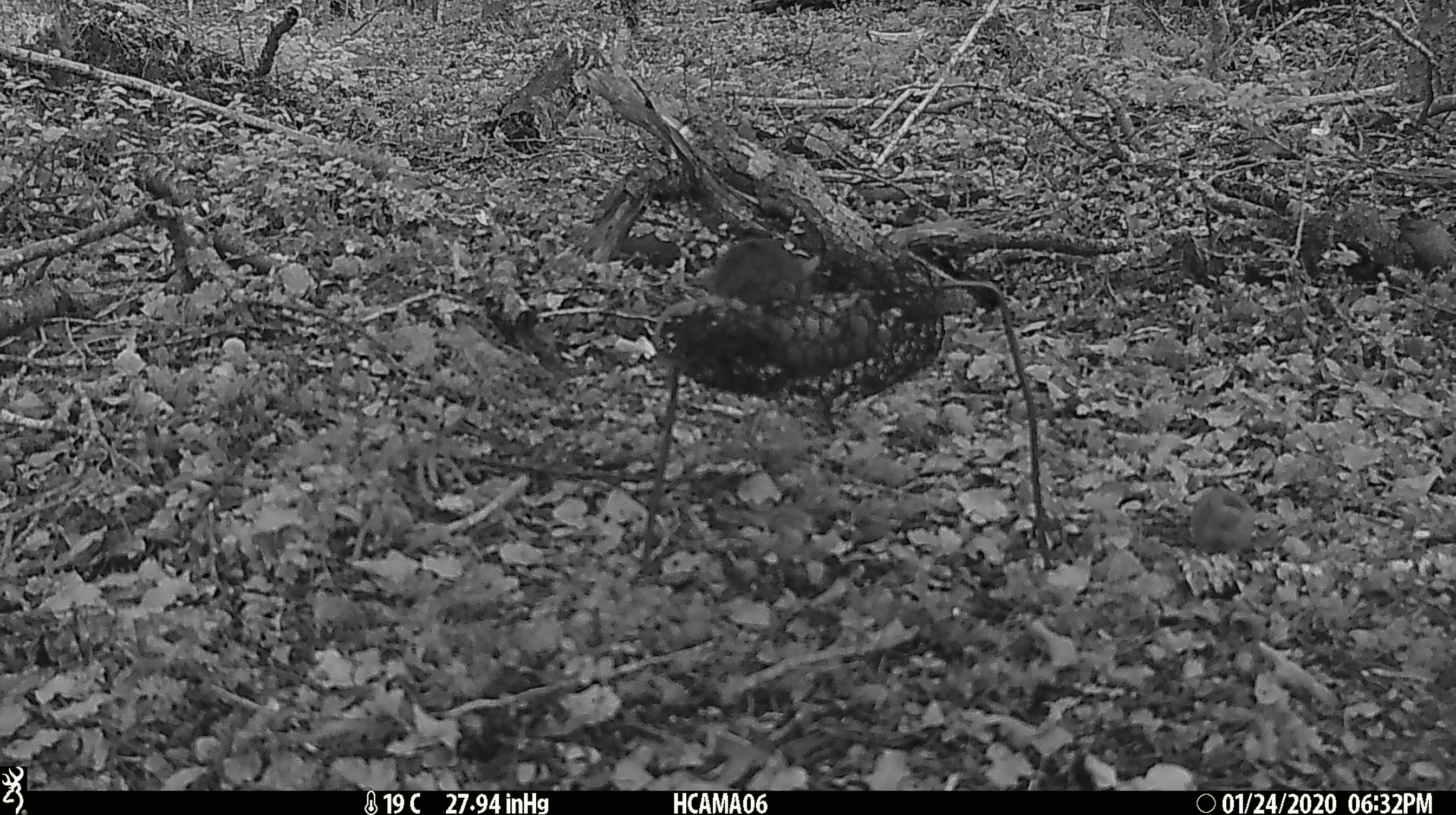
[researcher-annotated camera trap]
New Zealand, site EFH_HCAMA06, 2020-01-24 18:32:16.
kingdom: Animalia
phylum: Chordata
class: Mammalia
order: Rodentia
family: Muridae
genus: Mus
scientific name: Mus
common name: mouse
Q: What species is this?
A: Mouse (Mus).